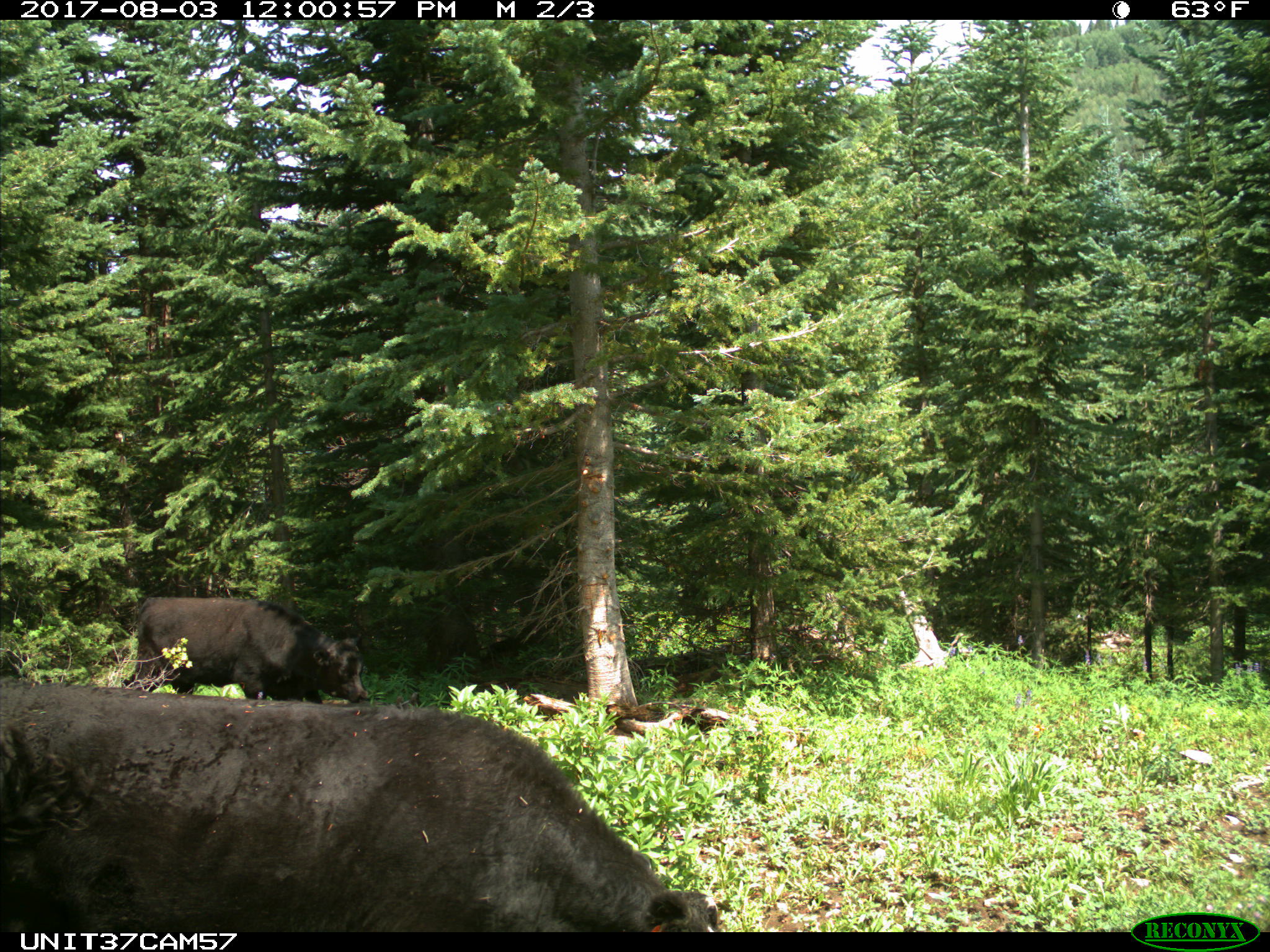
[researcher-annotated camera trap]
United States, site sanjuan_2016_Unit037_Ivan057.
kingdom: Animalia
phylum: Chordata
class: Mammalia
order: Artiodactyla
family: Bovidae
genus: Bos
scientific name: Bos taurus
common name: domestic cow